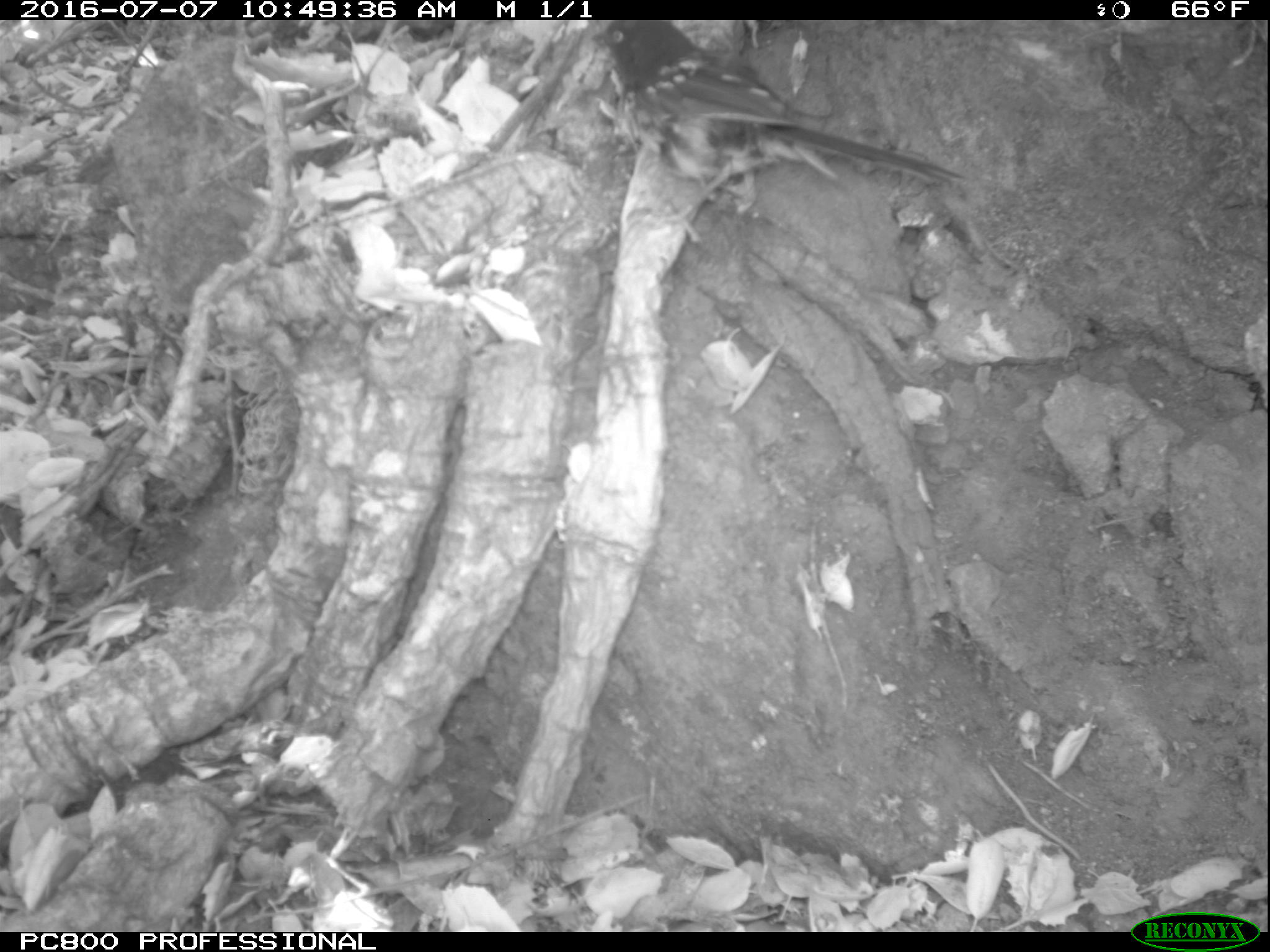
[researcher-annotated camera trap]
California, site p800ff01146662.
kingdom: Animalia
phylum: Chordata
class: Aves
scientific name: Aves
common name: bird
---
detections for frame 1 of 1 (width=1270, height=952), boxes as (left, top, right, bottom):
bird: (594, 19, 968, 234)